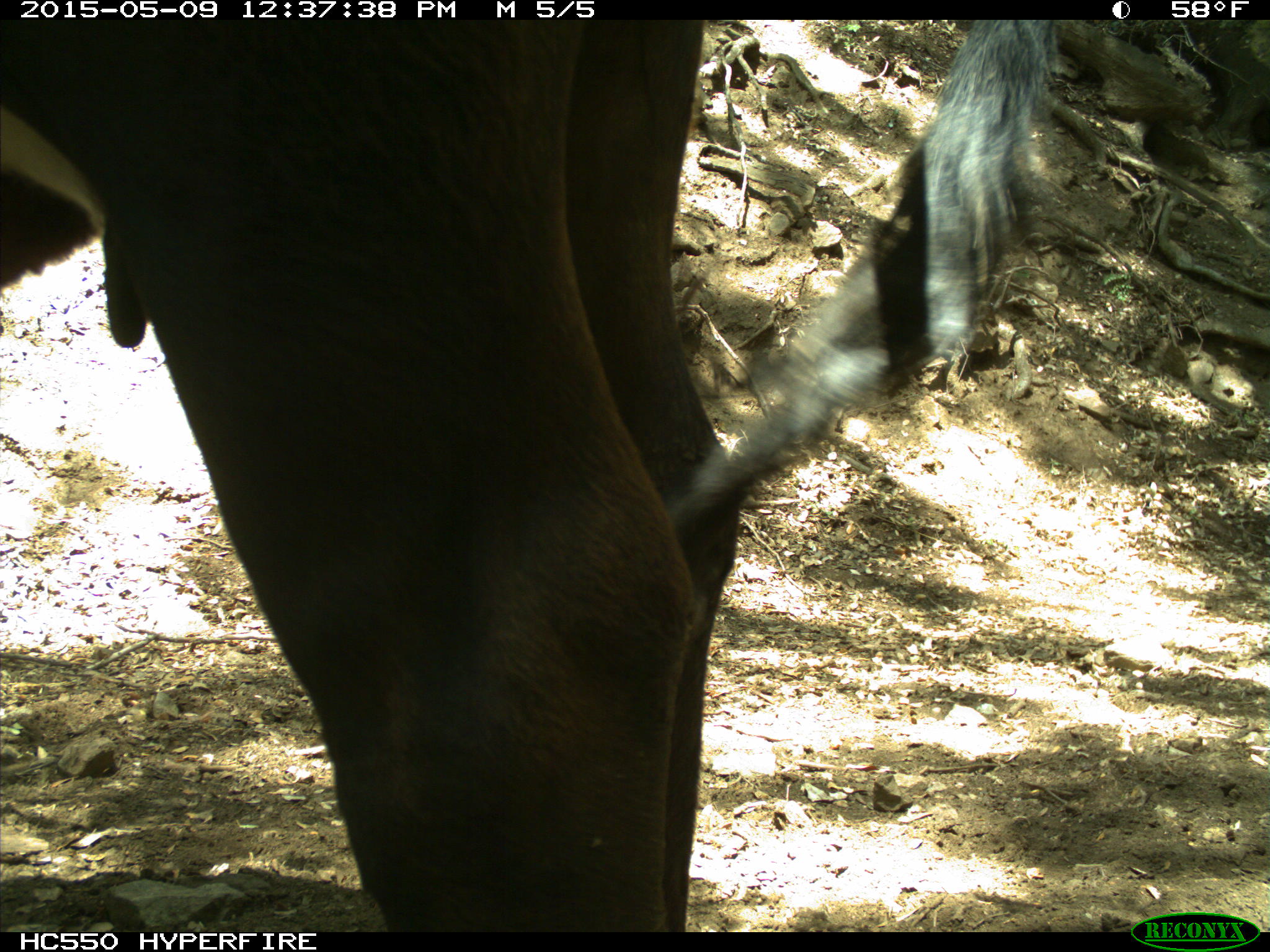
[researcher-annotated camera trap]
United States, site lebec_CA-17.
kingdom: Animalia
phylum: Chordata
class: Mammalia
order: Artiodactyla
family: Bovidae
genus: Bos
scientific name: Bos taurus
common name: domestic cow